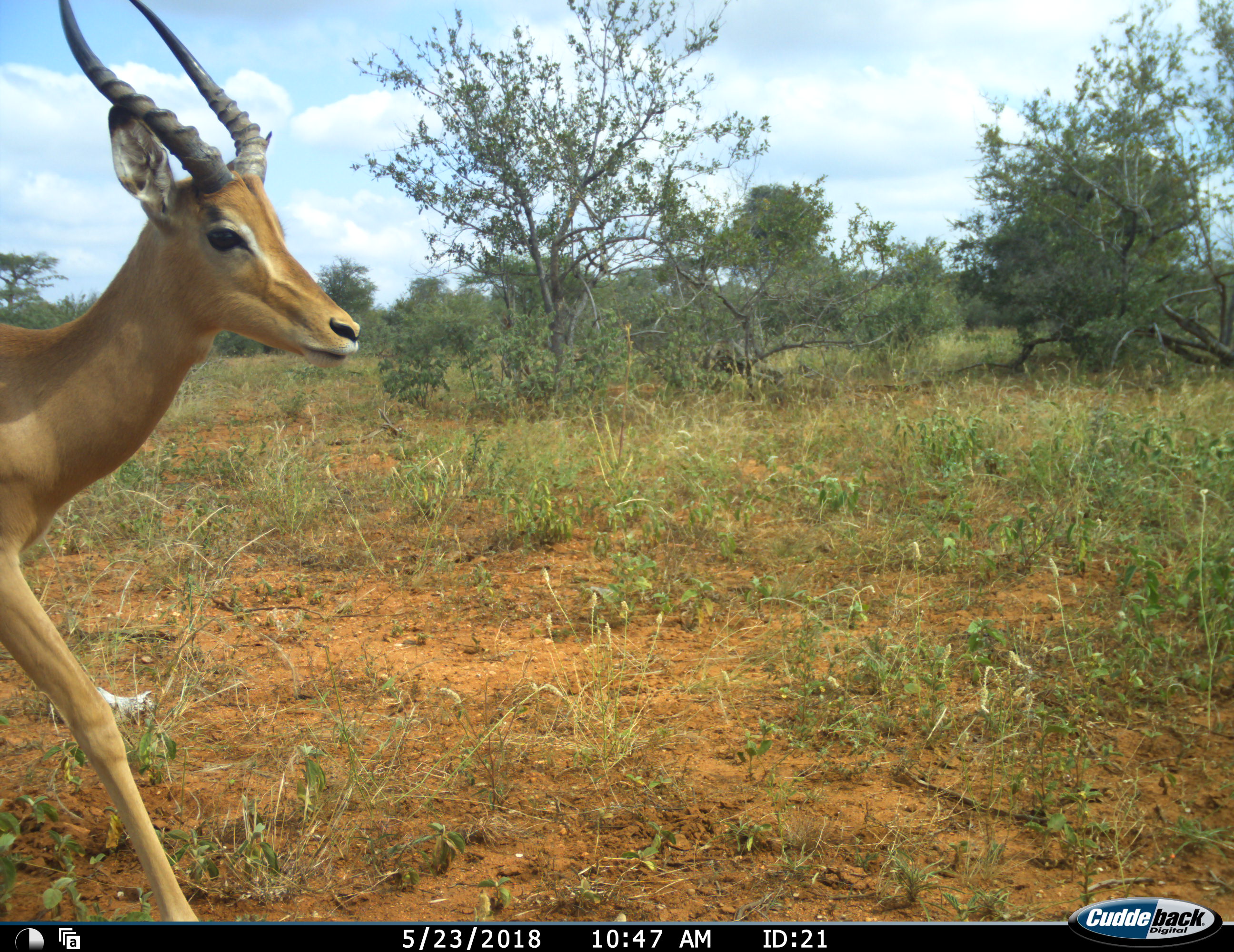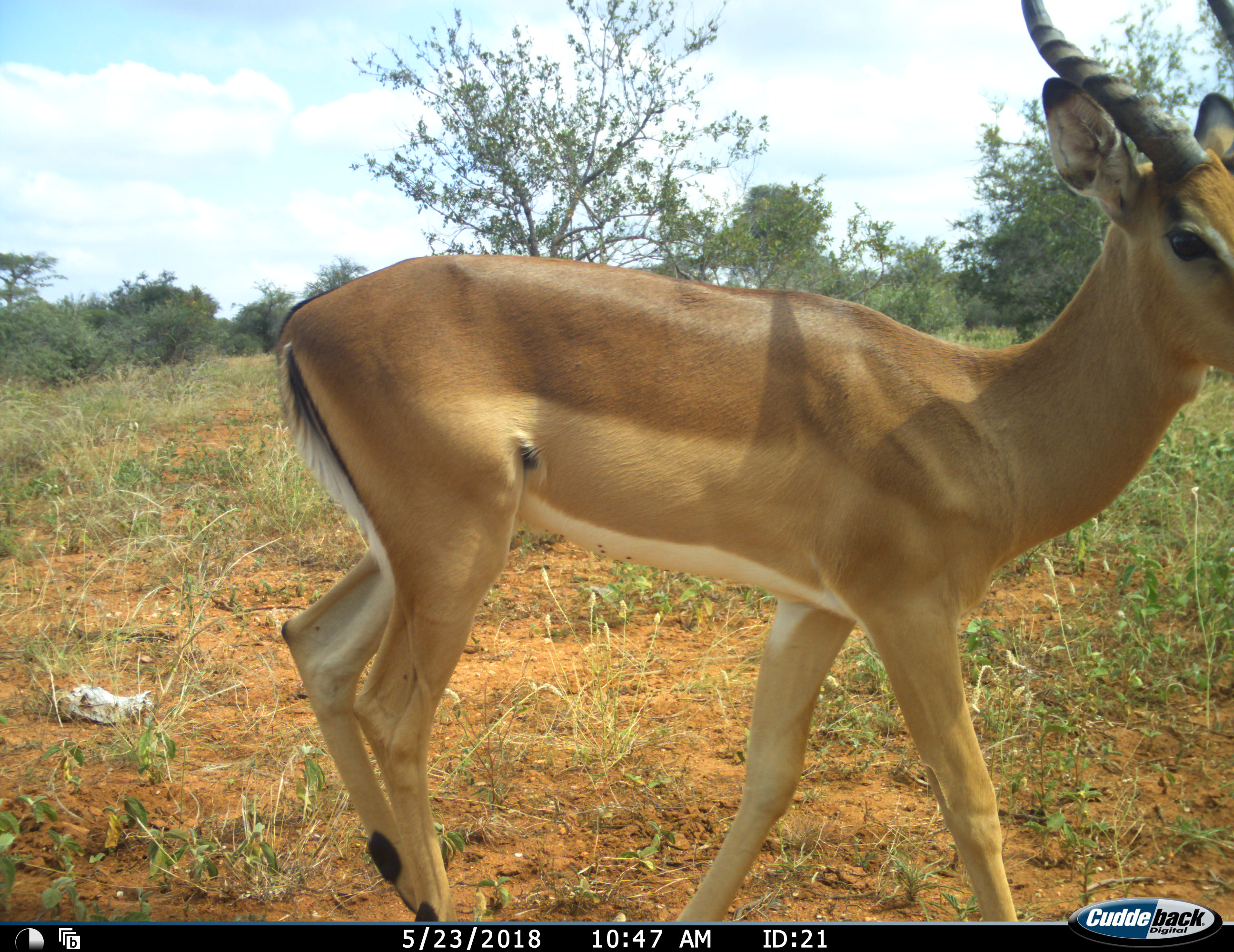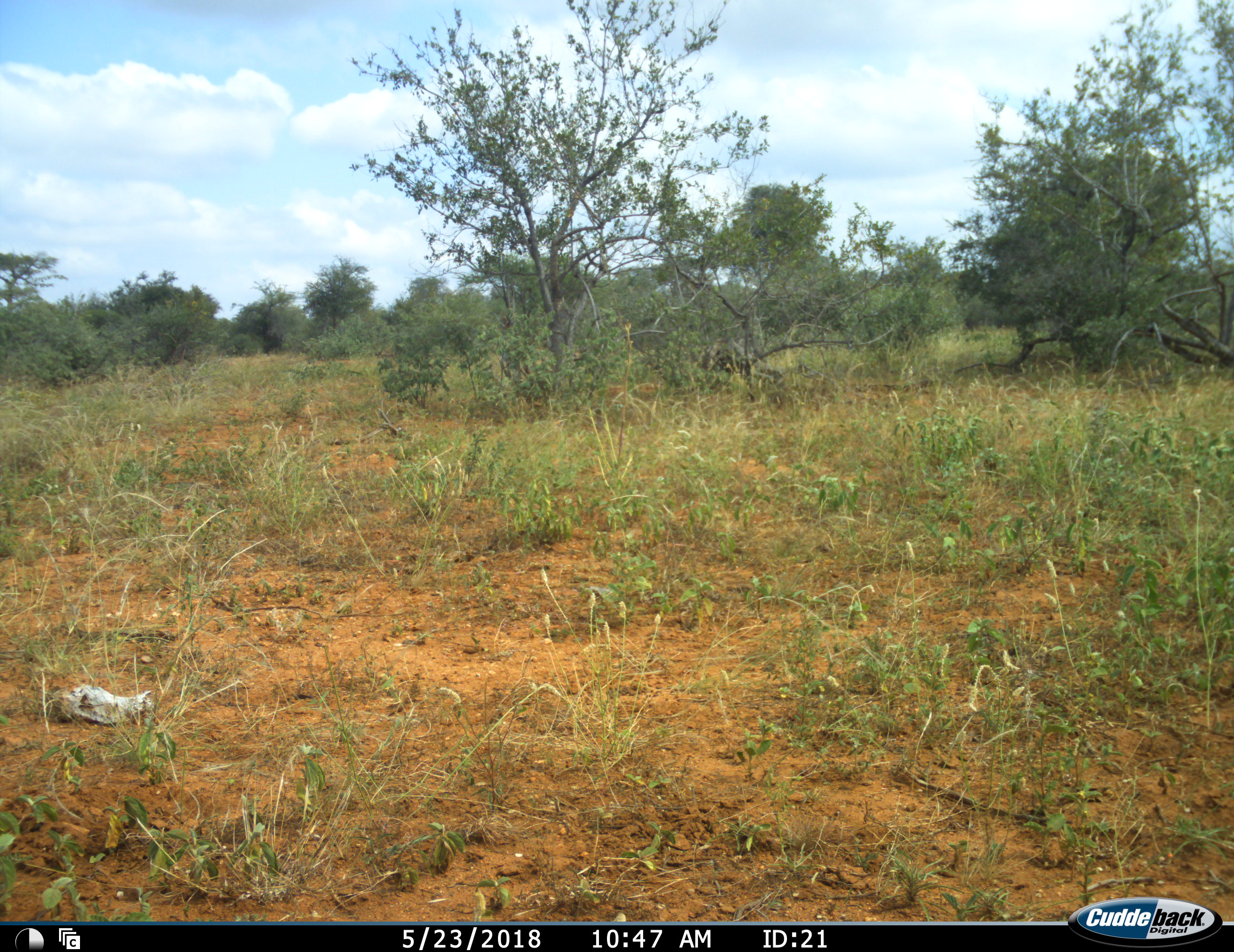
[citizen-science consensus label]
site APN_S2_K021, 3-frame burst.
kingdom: Animalia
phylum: Chordata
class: Mammalia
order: Artiodactyla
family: Bovidae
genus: Aepyceros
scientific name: Aepyceros melampus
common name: impala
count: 1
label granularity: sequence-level